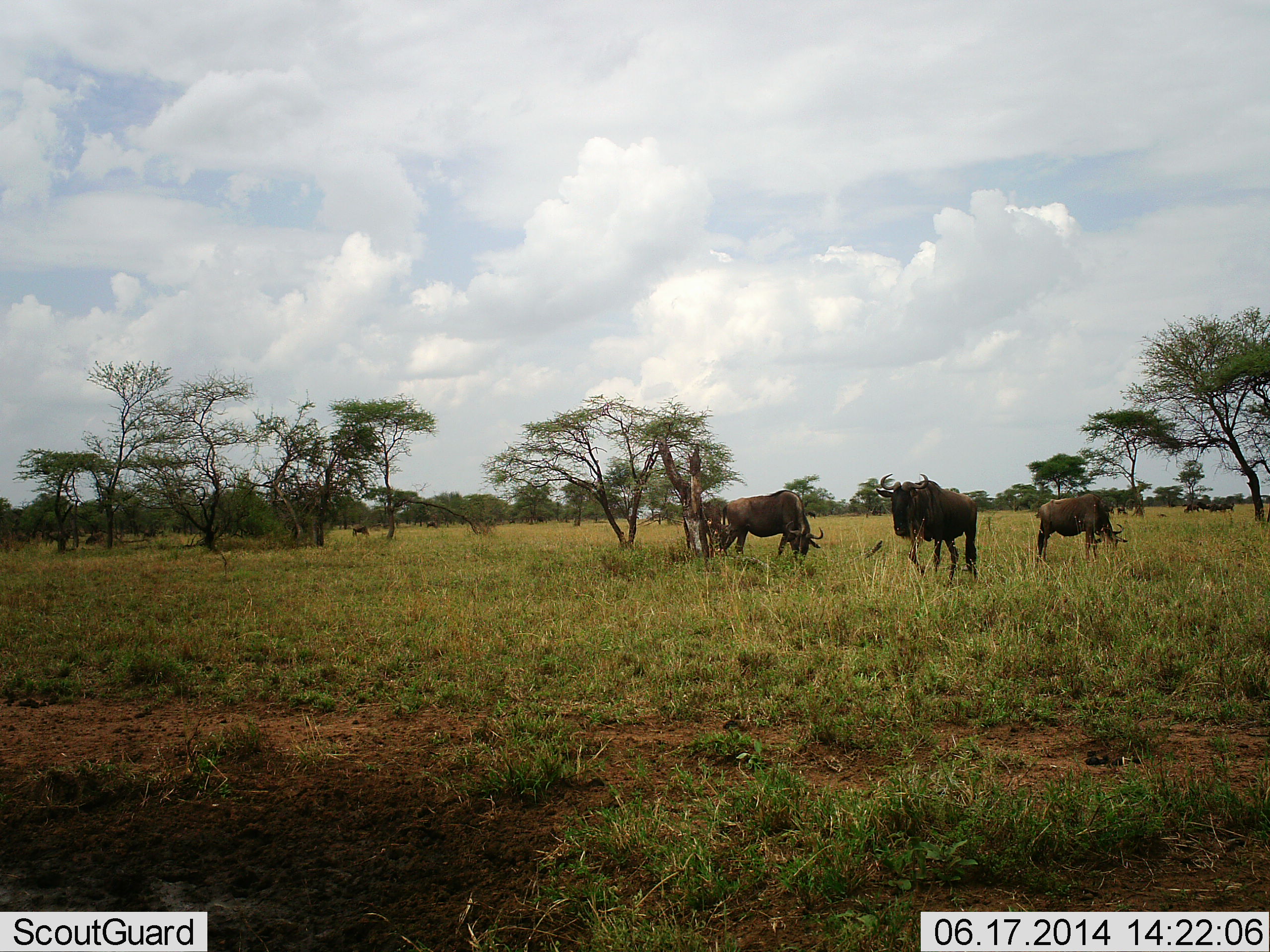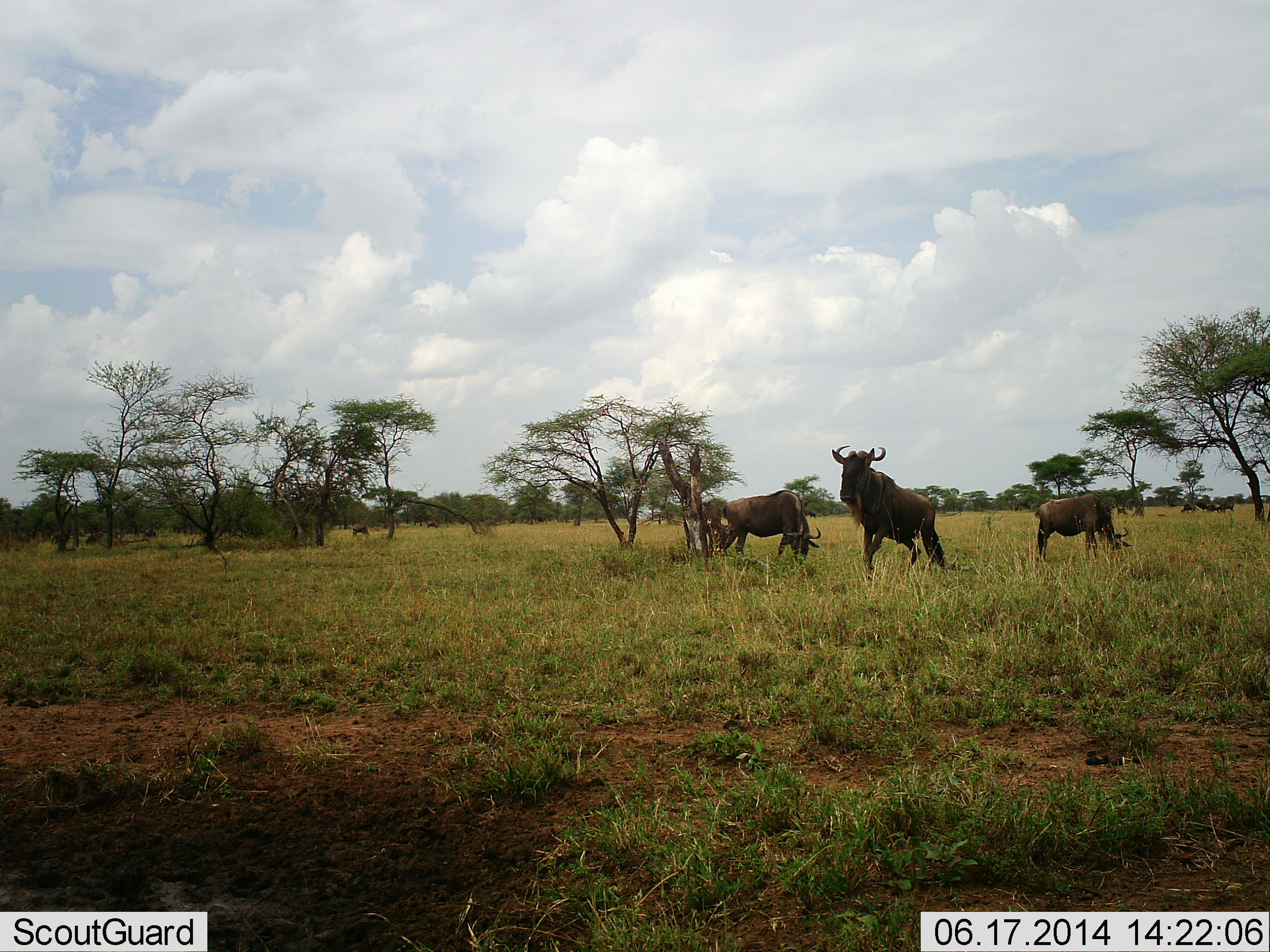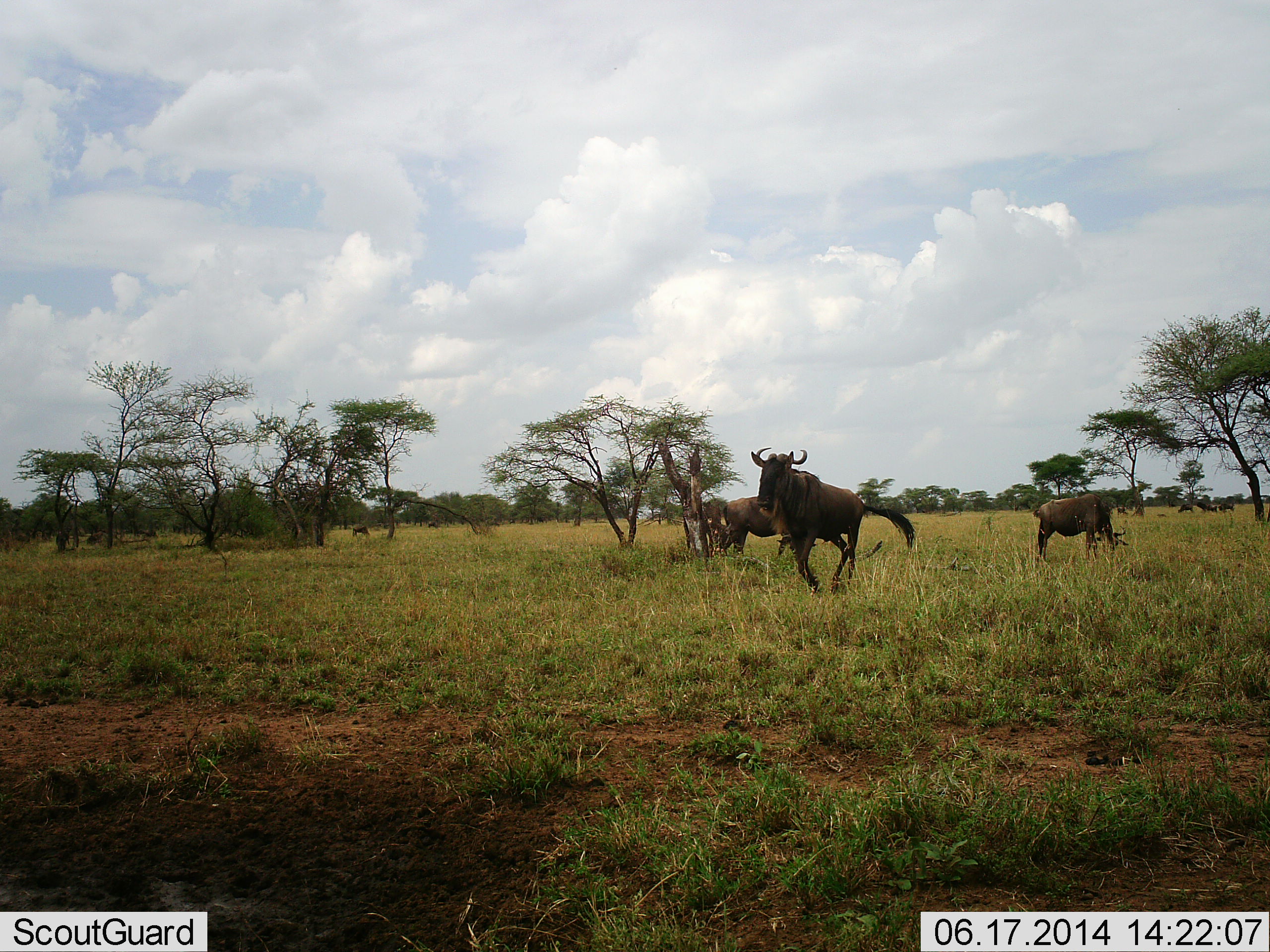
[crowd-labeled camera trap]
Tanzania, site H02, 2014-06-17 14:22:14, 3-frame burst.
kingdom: Animalia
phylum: Chordata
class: Mammalia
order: Artiodactyla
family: Bovidae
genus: Connochaetes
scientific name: Connochaetes taurinus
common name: blue wildebeest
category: wildebeest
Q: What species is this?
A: Wildebeest (blue wildebeest) (Connochaetes taurinus).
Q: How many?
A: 9.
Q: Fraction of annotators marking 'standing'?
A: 50%.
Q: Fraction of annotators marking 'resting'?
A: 0%.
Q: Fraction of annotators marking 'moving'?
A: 60%.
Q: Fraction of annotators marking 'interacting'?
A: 0%.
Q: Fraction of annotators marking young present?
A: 10%.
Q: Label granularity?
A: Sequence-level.